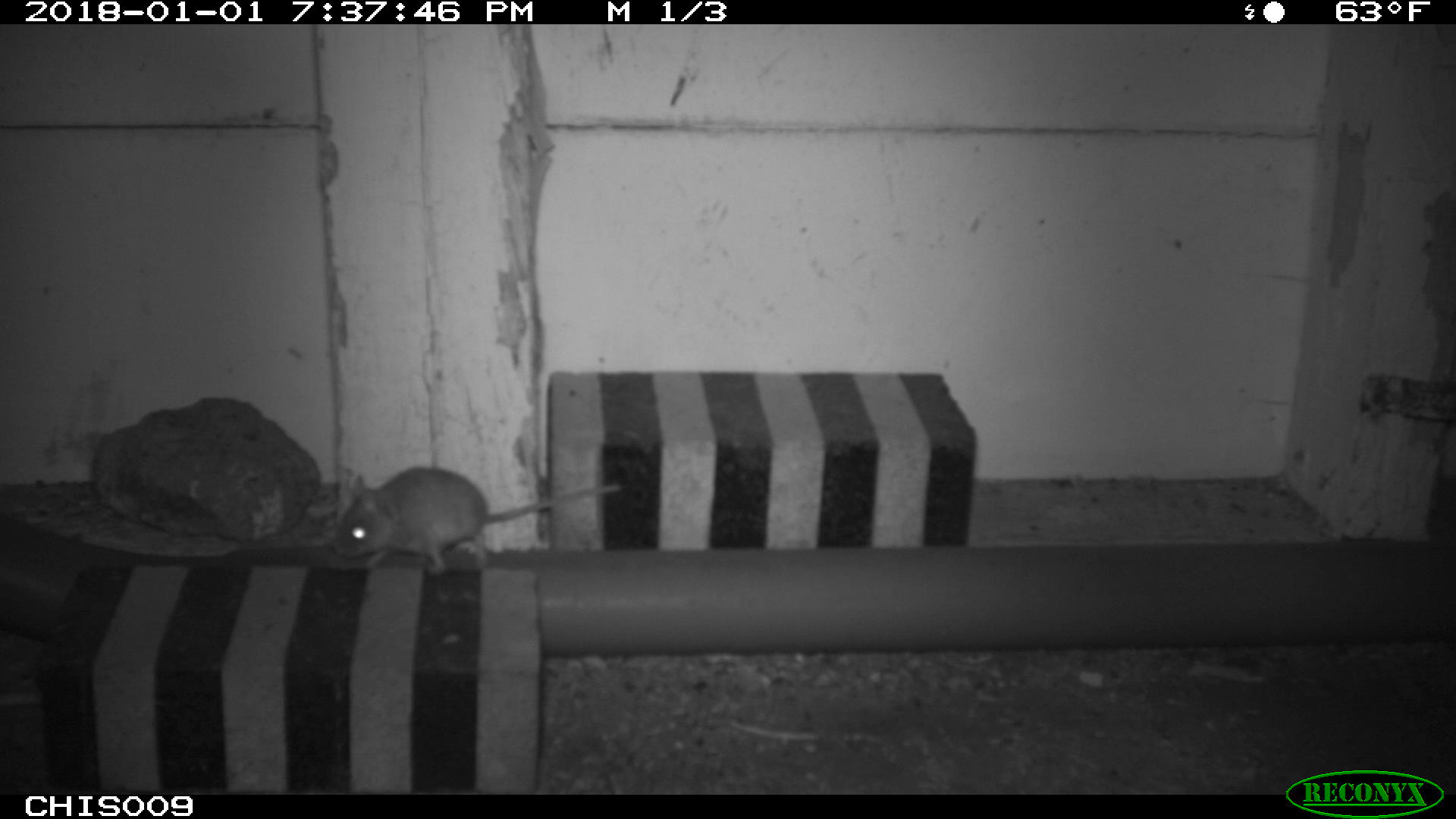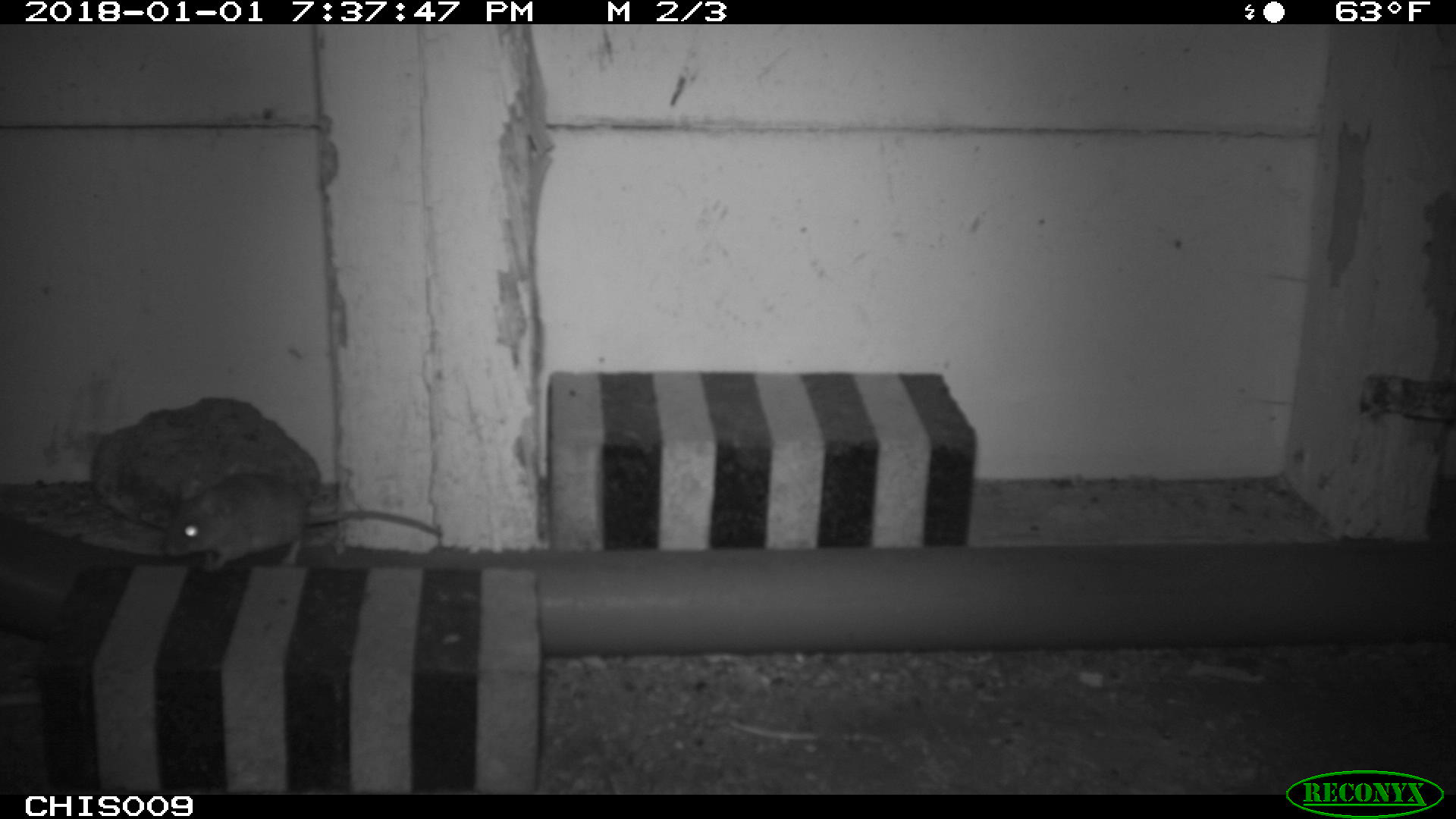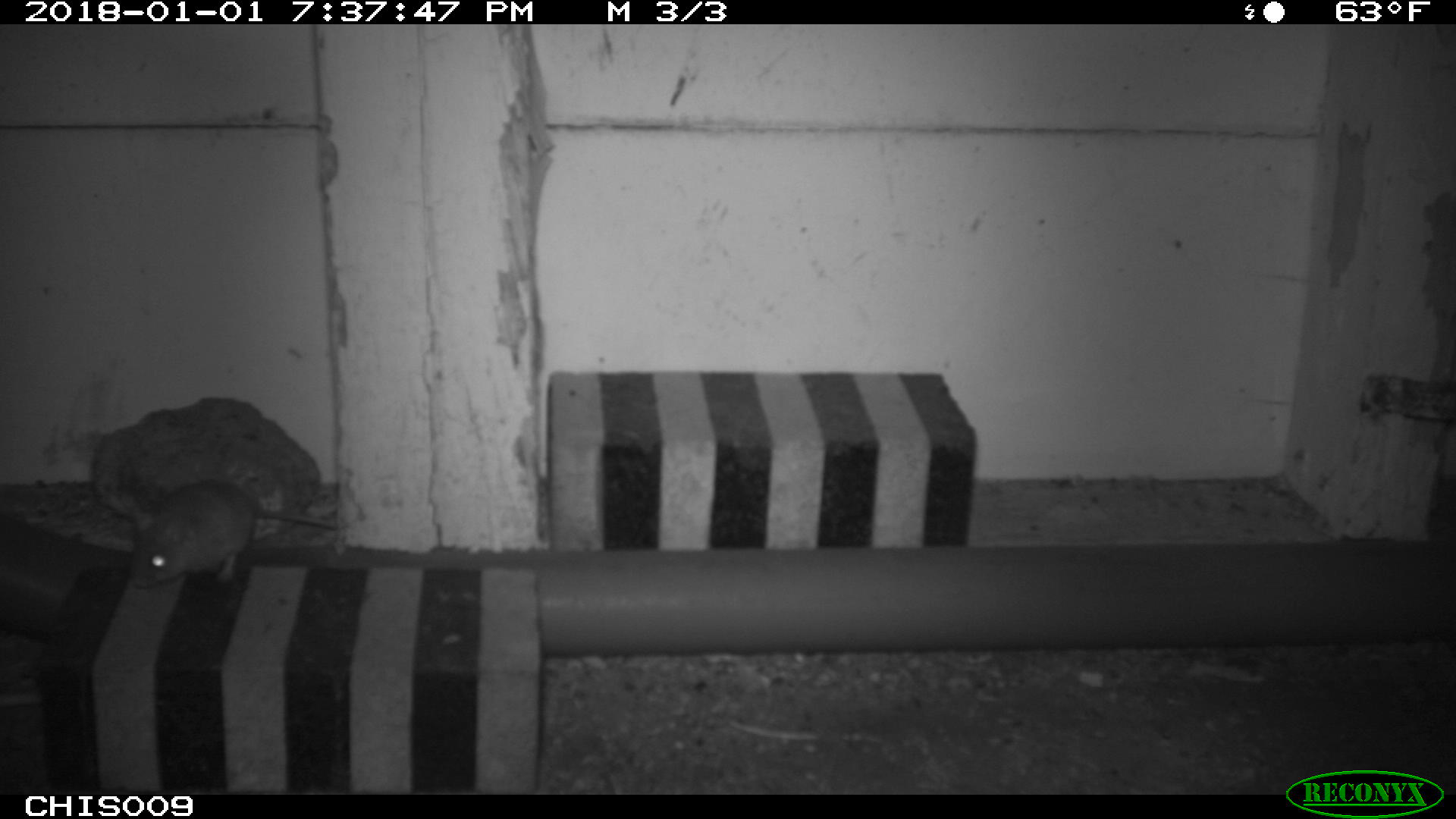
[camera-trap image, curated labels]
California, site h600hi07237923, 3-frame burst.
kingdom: Animalia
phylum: Chordata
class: Mammalia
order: Rodentia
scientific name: Rodentia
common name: rodent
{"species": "rodent (Rodentia)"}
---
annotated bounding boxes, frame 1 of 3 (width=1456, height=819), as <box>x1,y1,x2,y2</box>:
rodent: <box>334,466,619,573</box>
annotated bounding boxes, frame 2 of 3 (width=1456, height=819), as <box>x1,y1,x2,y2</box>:
rodent: <box>162,472,442,571</box>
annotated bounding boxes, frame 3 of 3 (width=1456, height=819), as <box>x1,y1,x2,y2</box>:
rodent: <box>128,479,337,588</box>